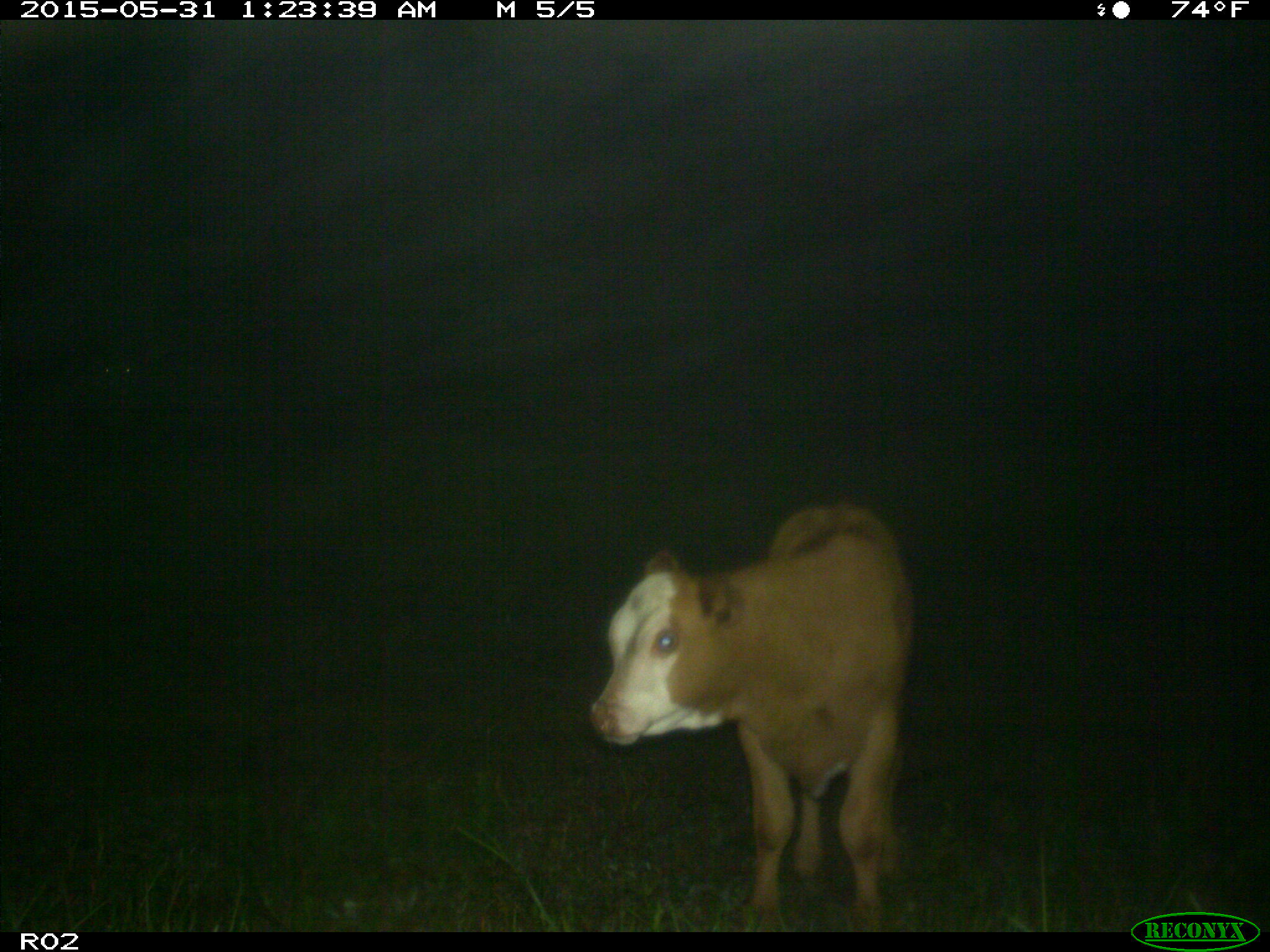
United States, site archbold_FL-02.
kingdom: Animalia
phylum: Chordata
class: Mammalia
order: Artiodactyla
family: Bovidae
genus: Bos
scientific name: Bos taurus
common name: domestic cow